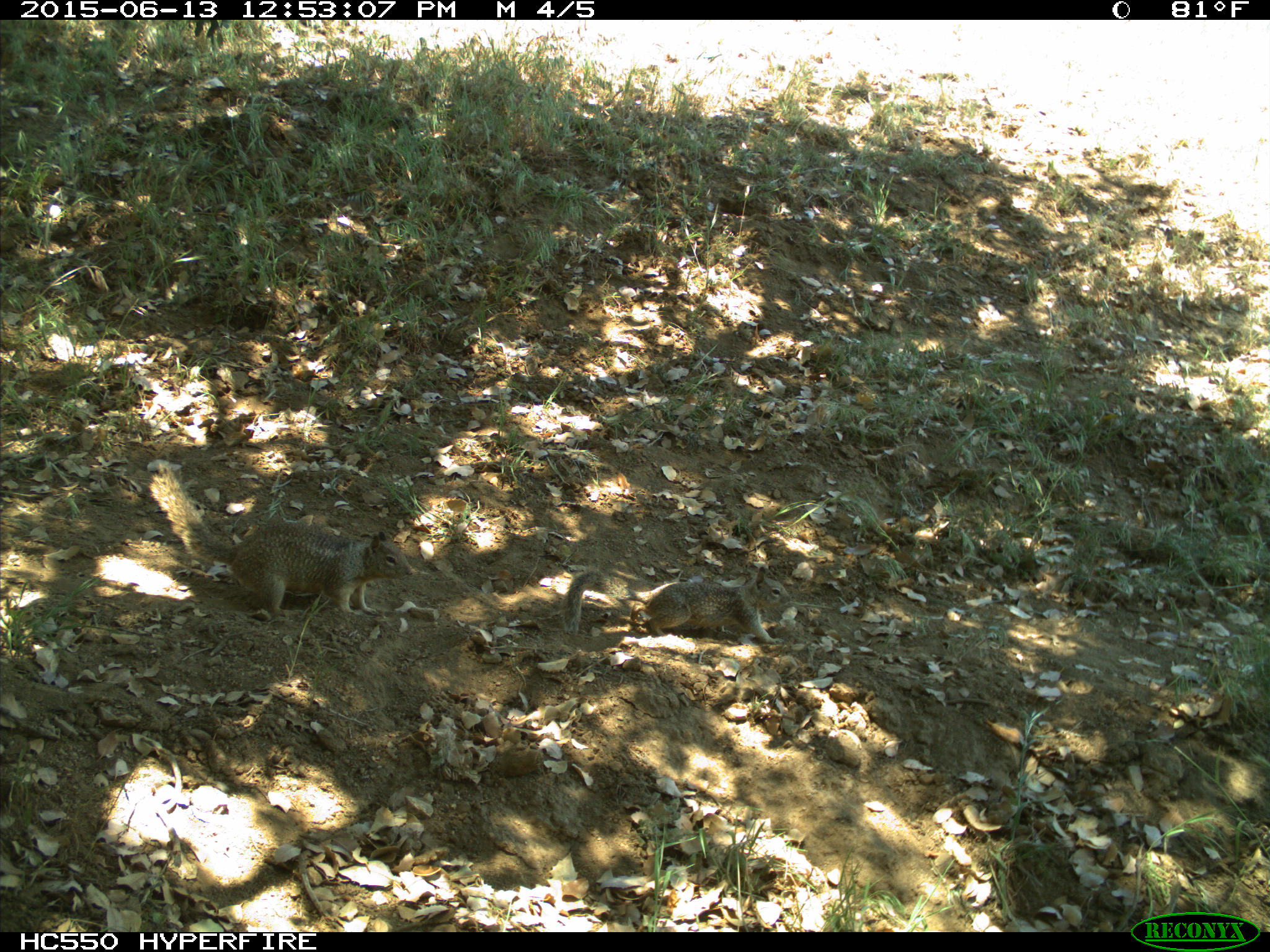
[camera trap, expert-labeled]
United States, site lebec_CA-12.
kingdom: Animalia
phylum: Chordata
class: Mammalia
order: Rodentia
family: Sciuridae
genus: Otospermophilus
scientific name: Otospermophilus beecheyi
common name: california ground squirrel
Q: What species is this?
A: Otospermophilus beecheyi (california ground squirrel).